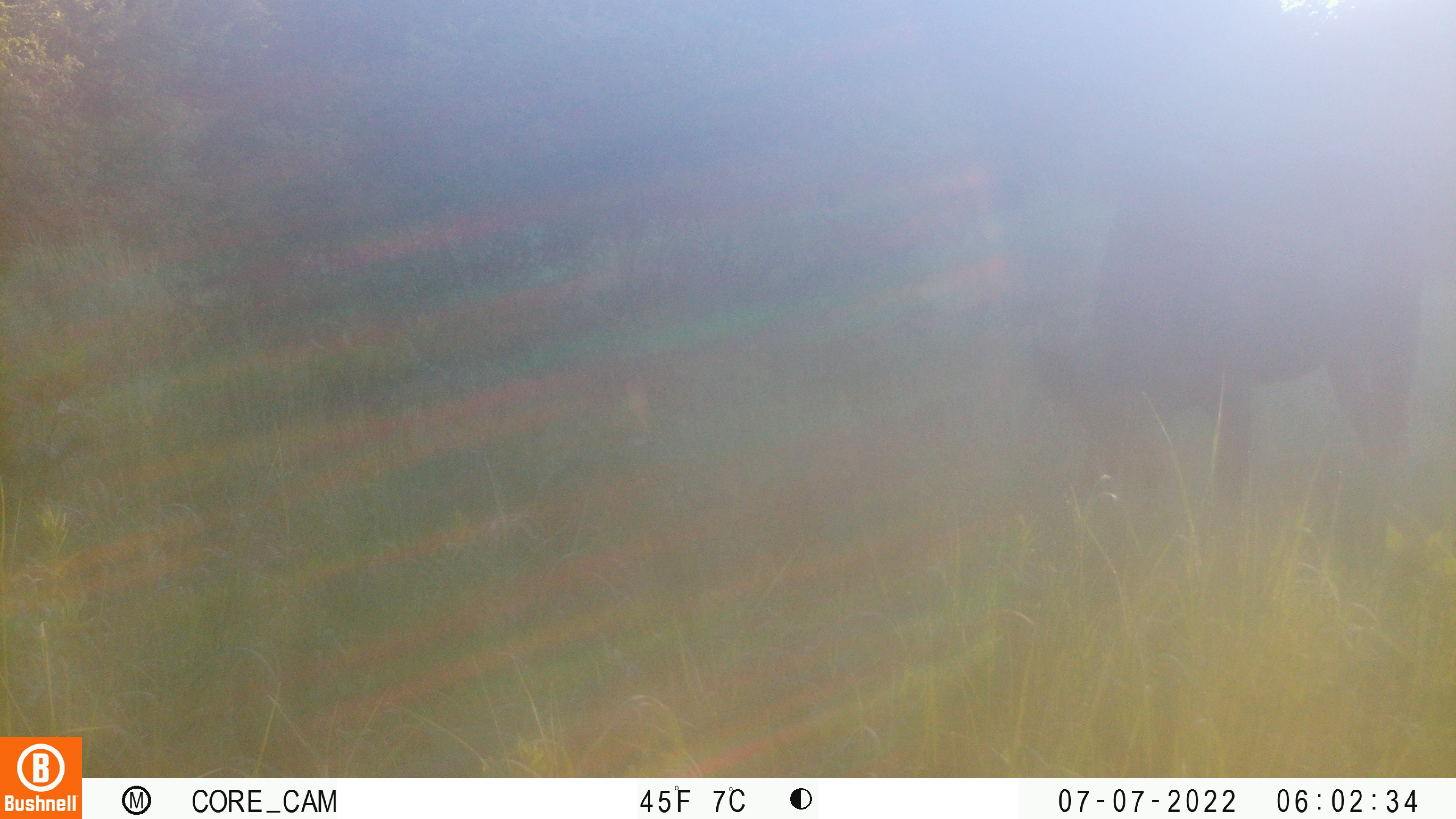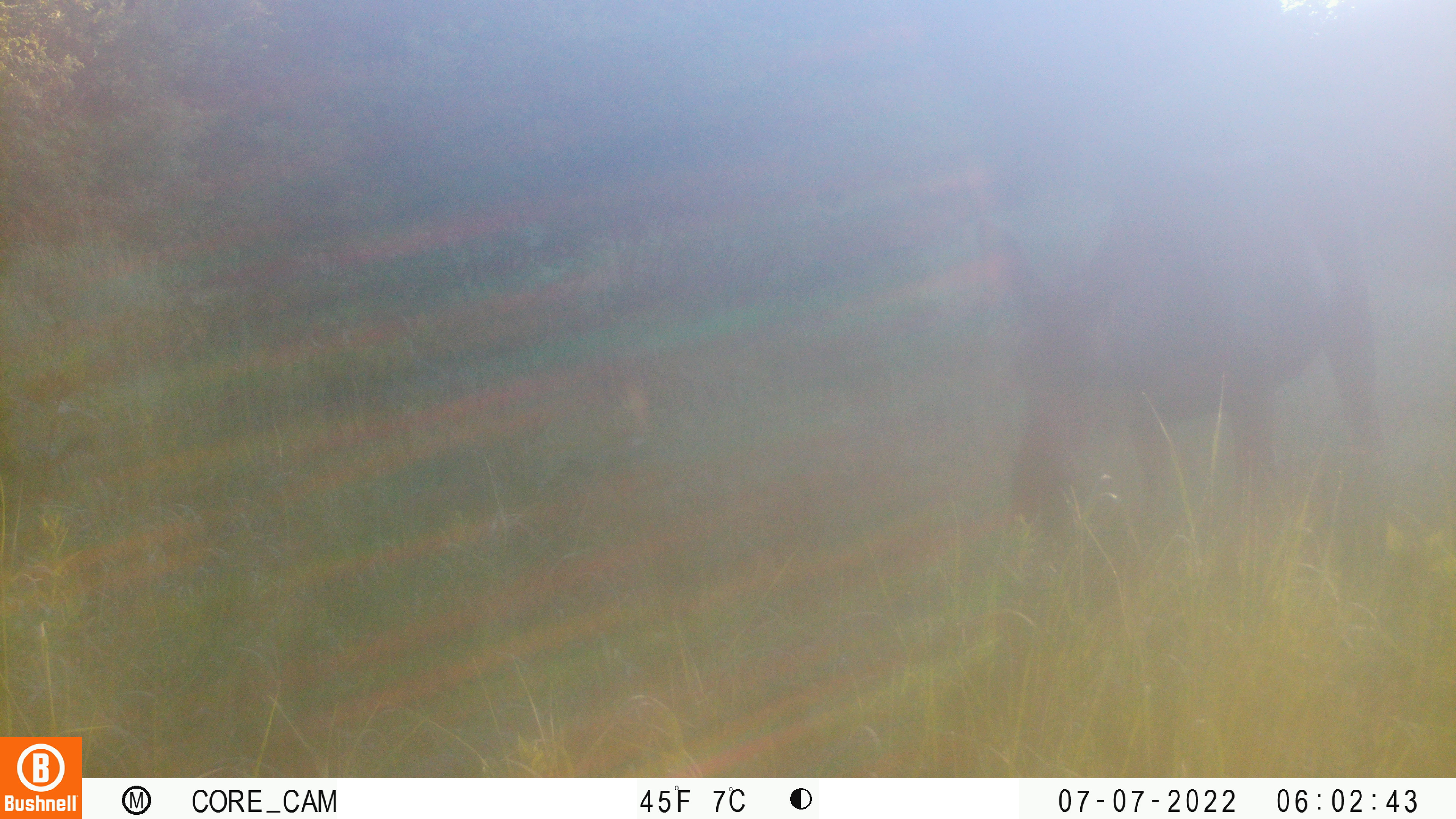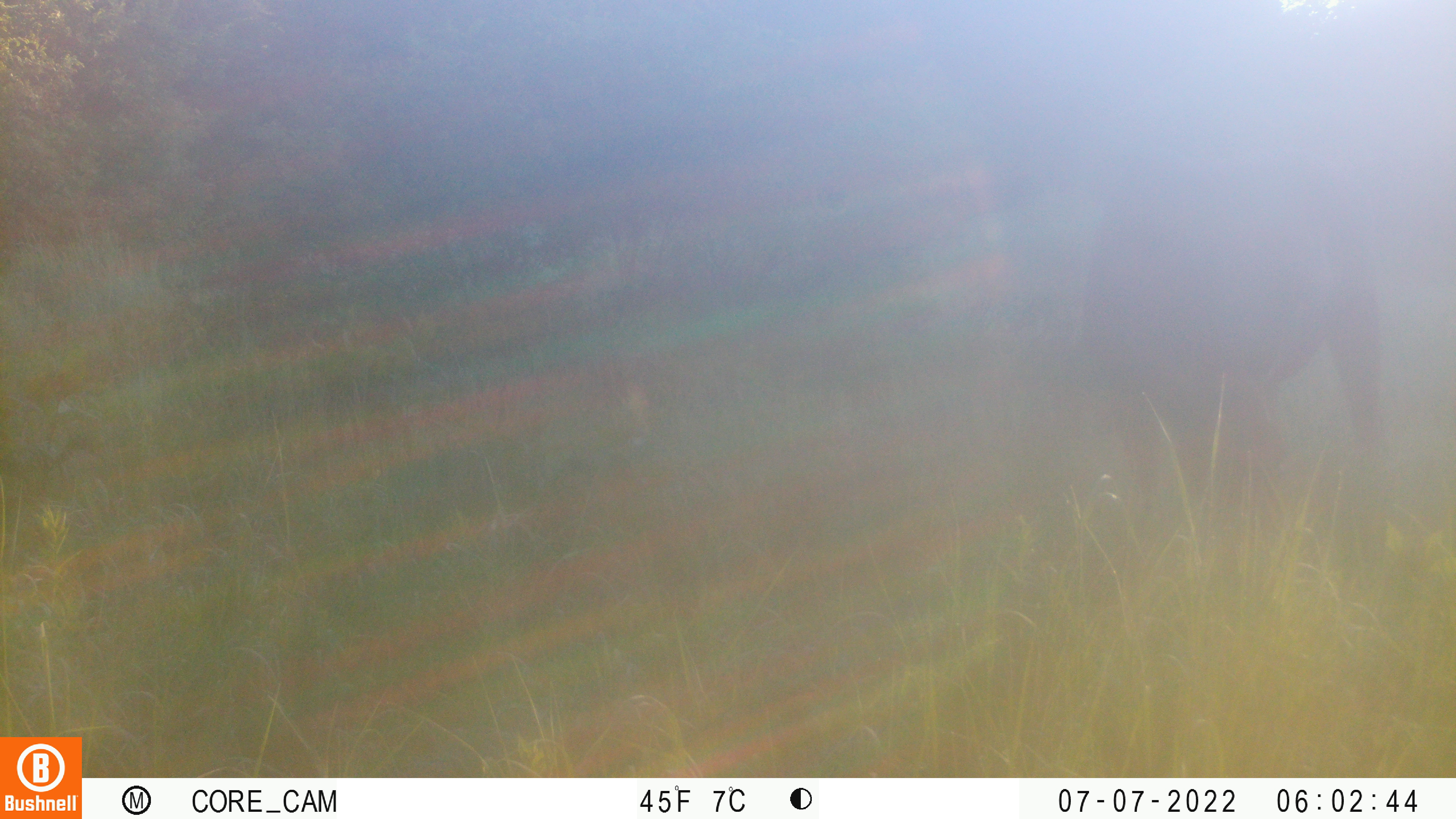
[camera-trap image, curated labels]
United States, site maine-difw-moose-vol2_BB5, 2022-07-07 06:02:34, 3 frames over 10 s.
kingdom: Animalia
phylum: Chordata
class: Mammalia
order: Artiodactyla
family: Cervidae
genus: Alces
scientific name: Alces alces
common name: moose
Moose (Alces alces).